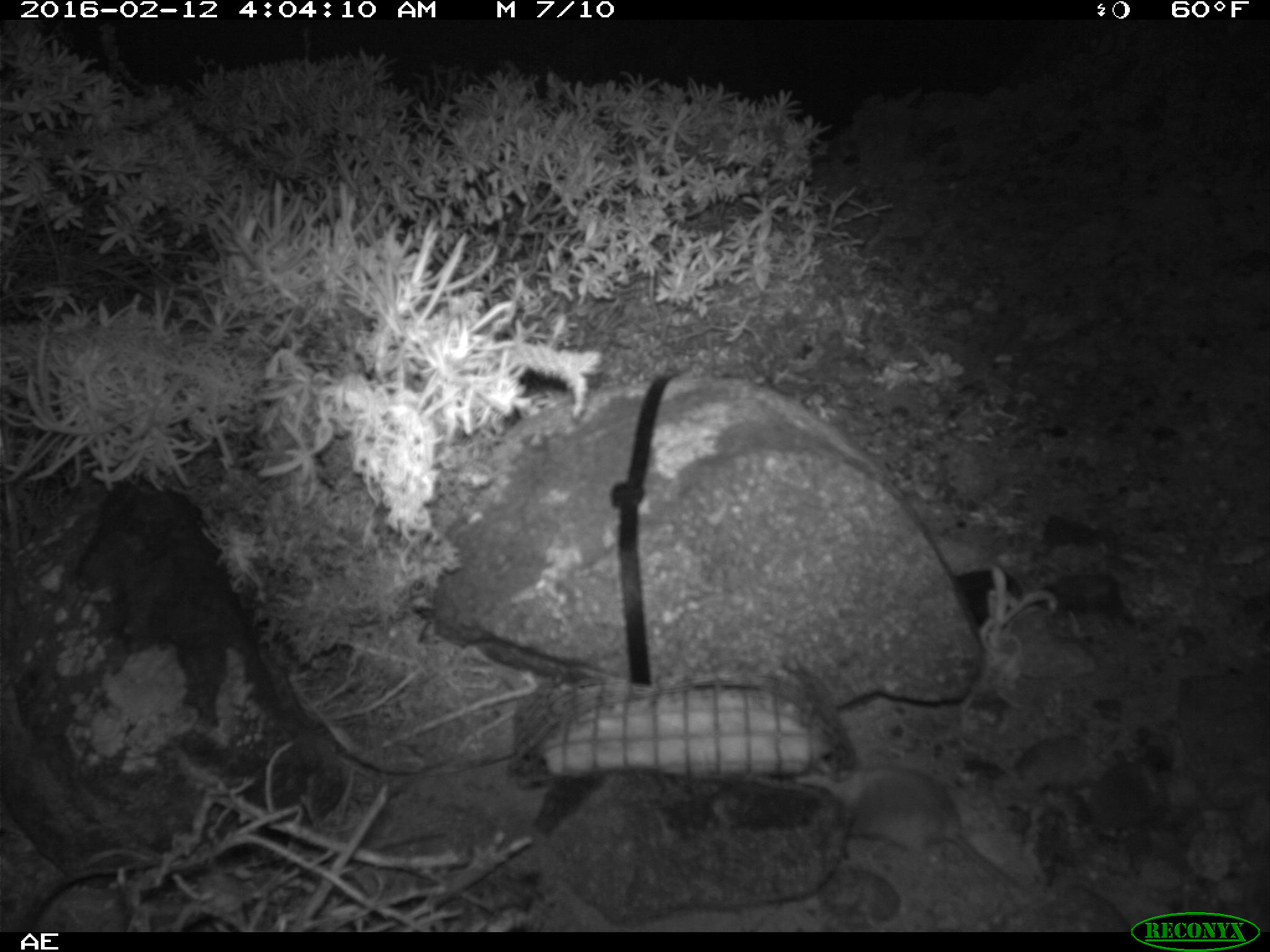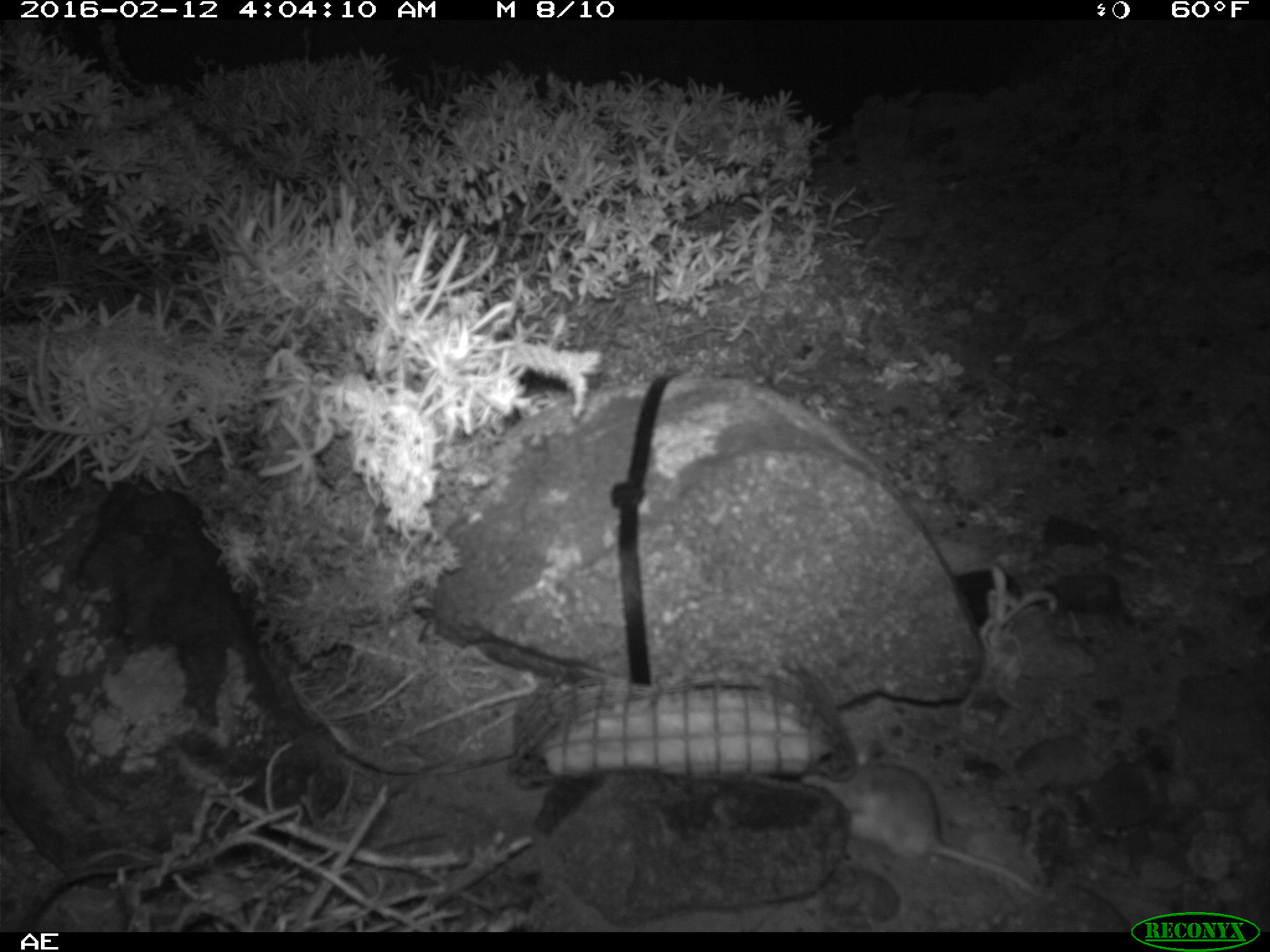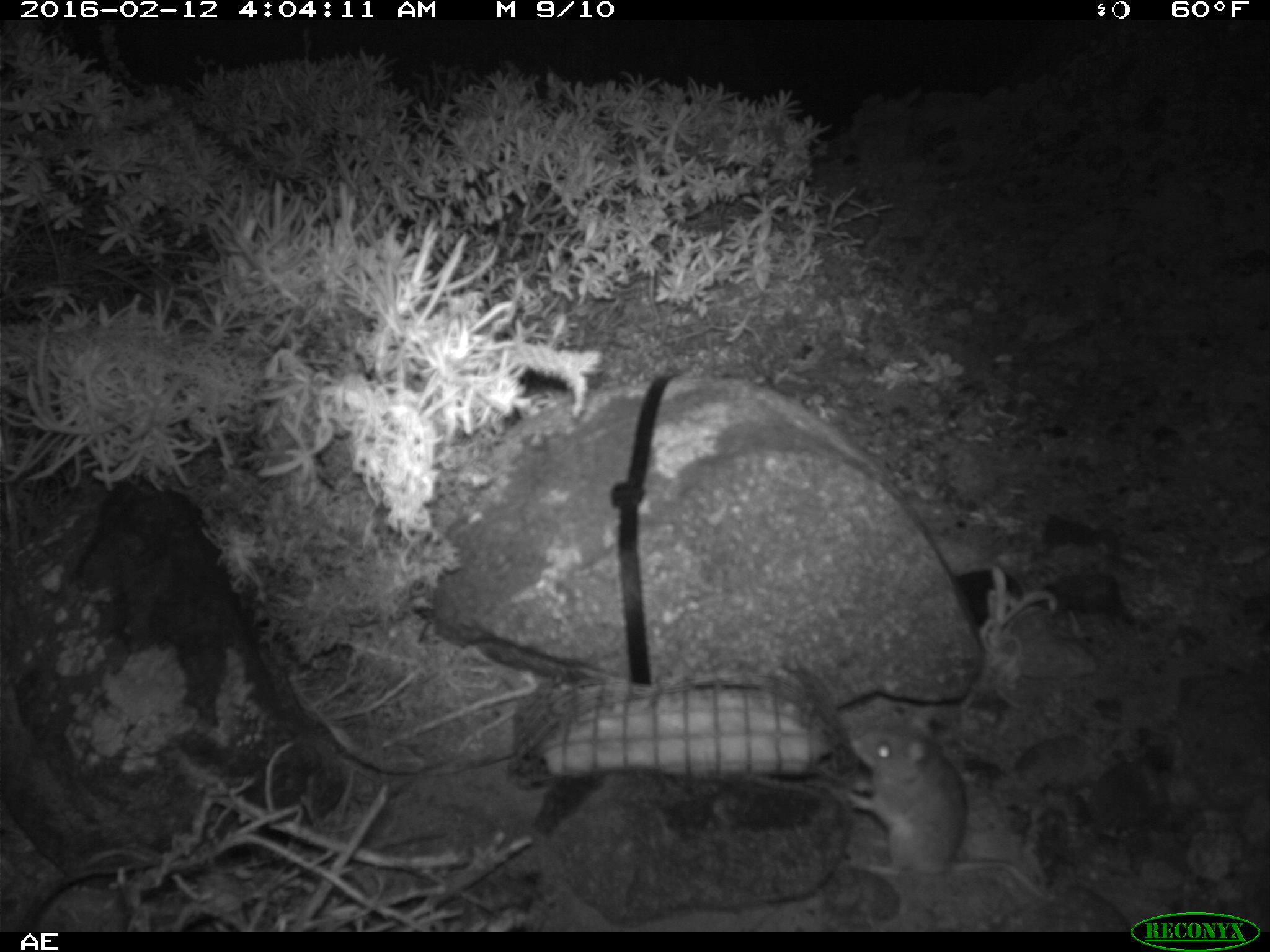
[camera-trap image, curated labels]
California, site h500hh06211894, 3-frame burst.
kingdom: Animalia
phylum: Chordata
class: Mammalia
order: Rodentia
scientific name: Rodentia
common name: rodent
Rodent (Rodentia).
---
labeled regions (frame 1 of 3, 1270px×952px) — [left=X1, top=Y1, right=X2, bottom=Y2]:
rodent: [left=795, top=759, right=1024, bottom=892]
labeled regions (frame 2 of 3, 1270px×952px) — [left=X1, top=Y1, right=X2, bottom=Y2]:
rodent: [left=801, top=741, right=1042, bottom=897]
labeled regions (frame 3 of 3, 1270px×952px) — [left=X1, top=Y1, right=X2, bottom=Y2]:
rodent: [left=837, top=727, right=1037, bottom=896]